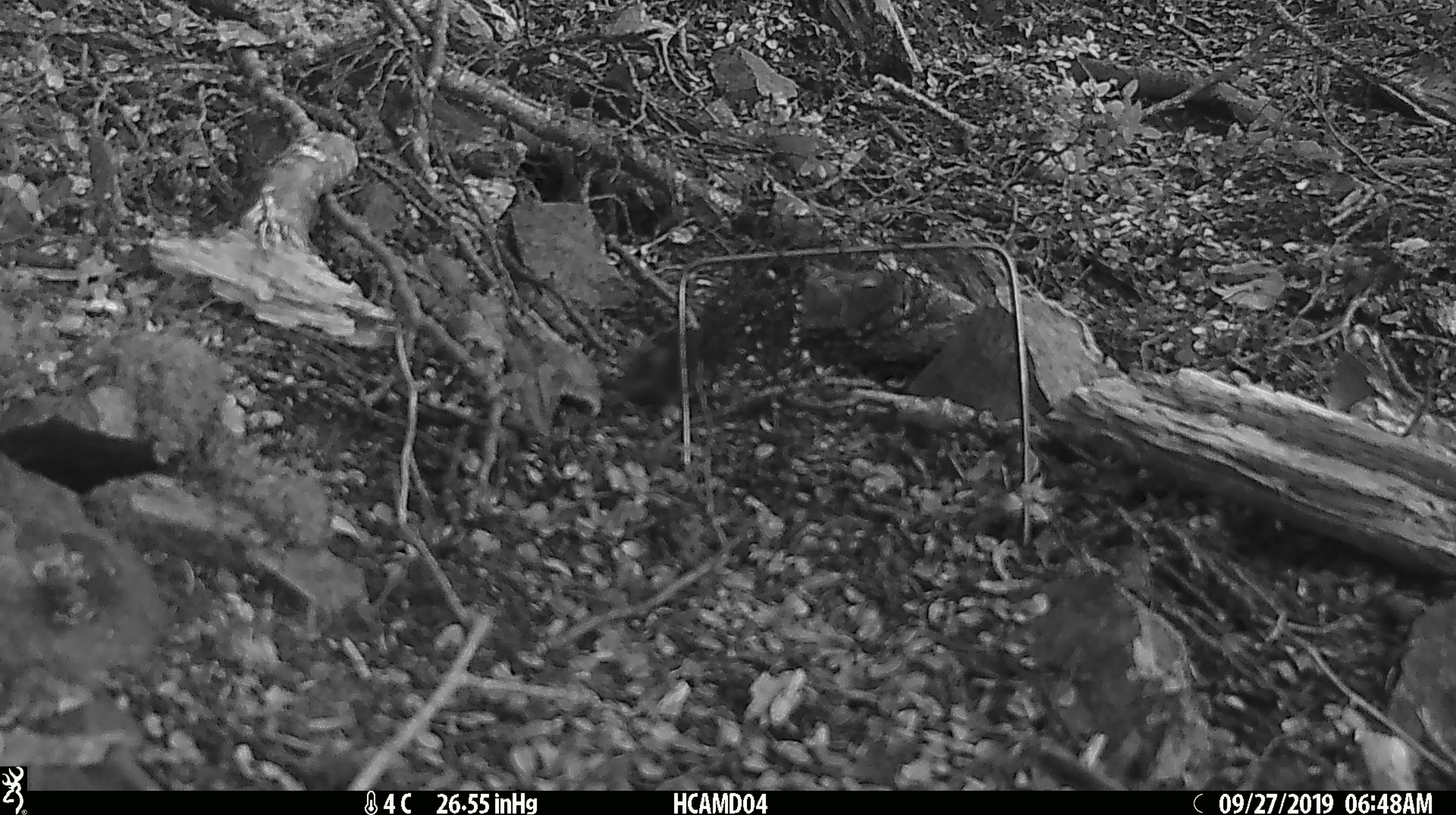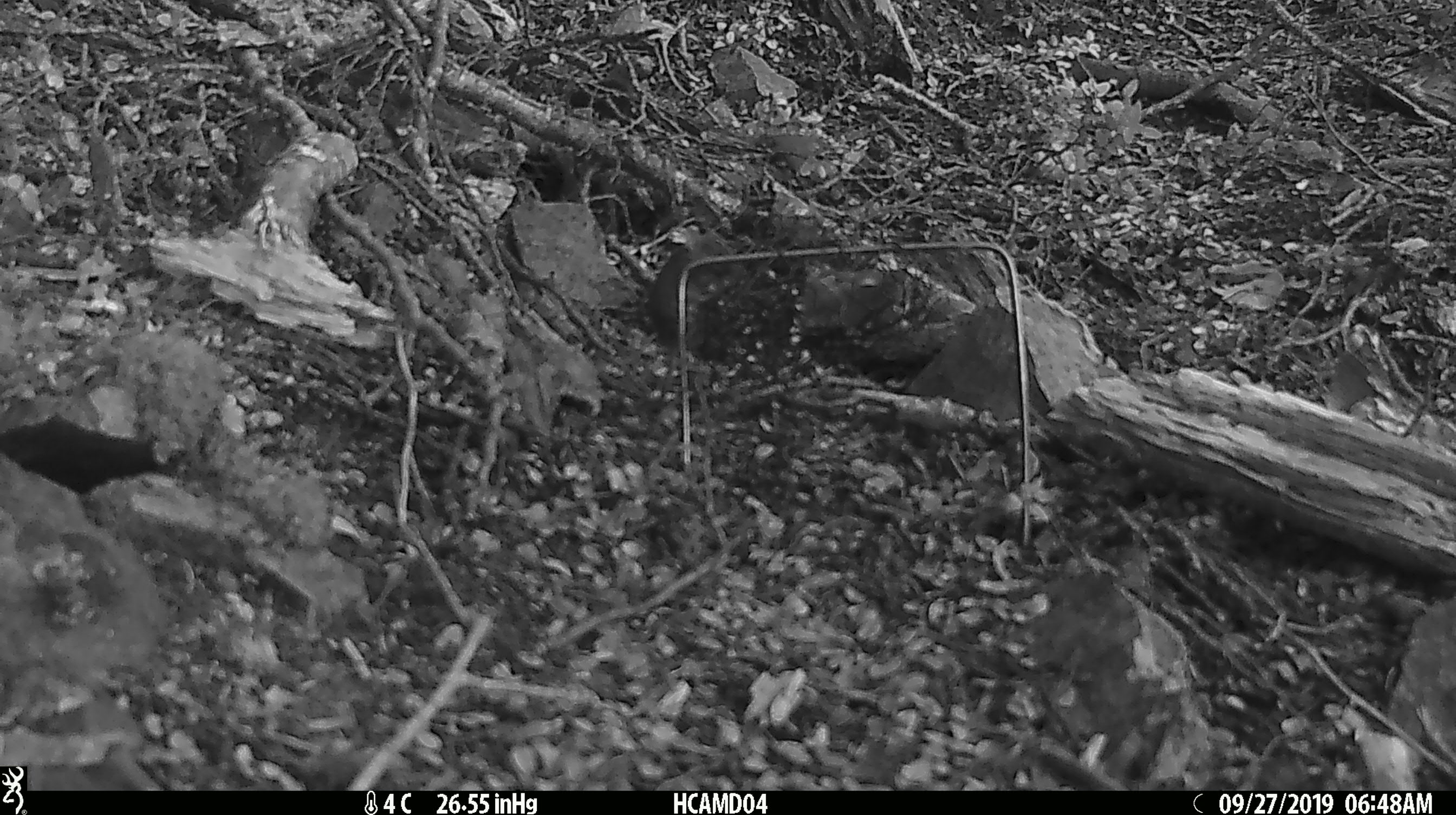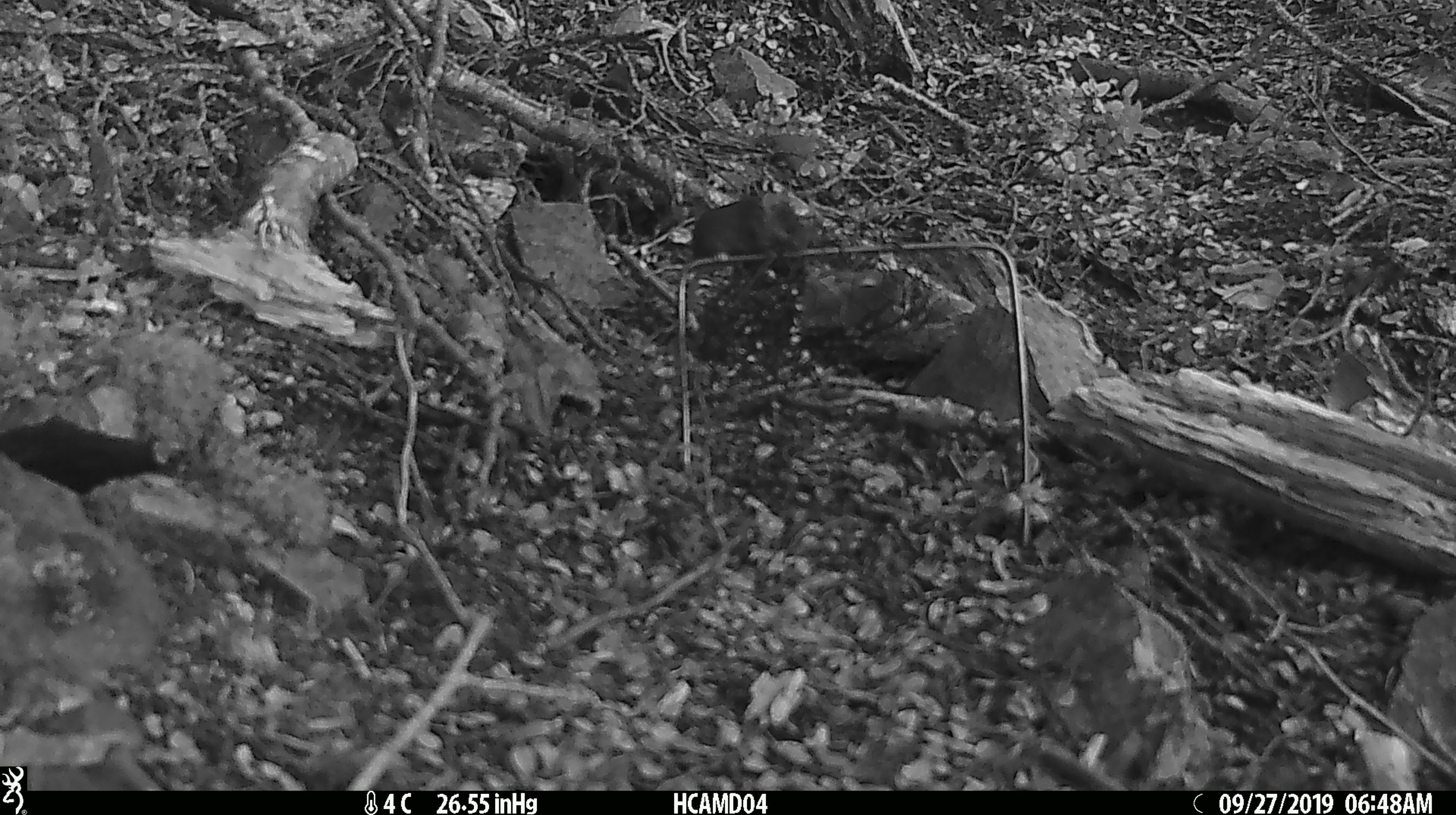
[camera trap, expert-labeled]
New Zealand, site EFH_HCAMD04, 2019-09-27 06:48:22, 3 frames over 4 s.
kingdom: Animalia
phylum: Chordata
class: Mammalia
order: Rodentia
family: Muridae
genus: Mus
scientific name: Mus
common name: mouse